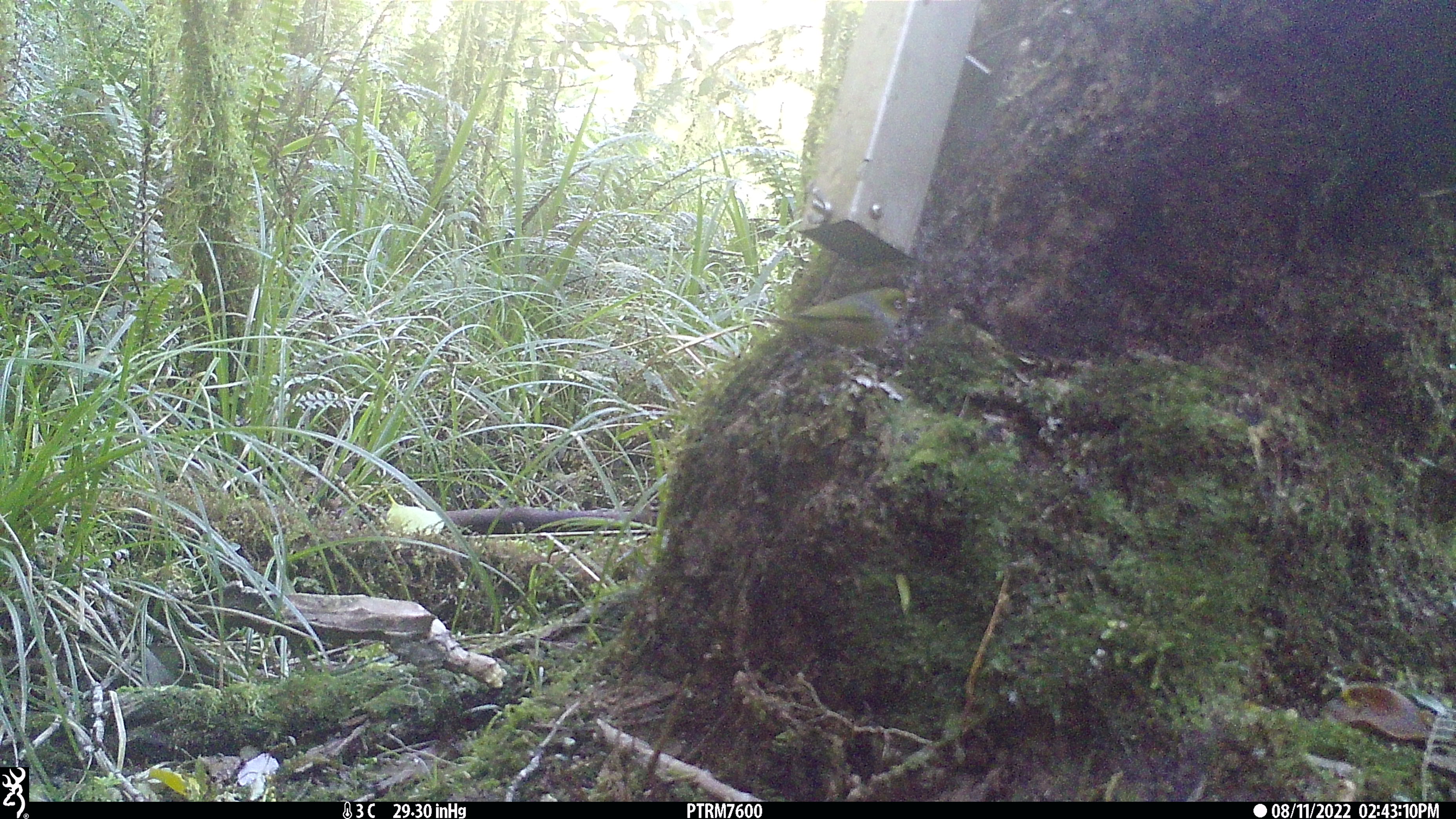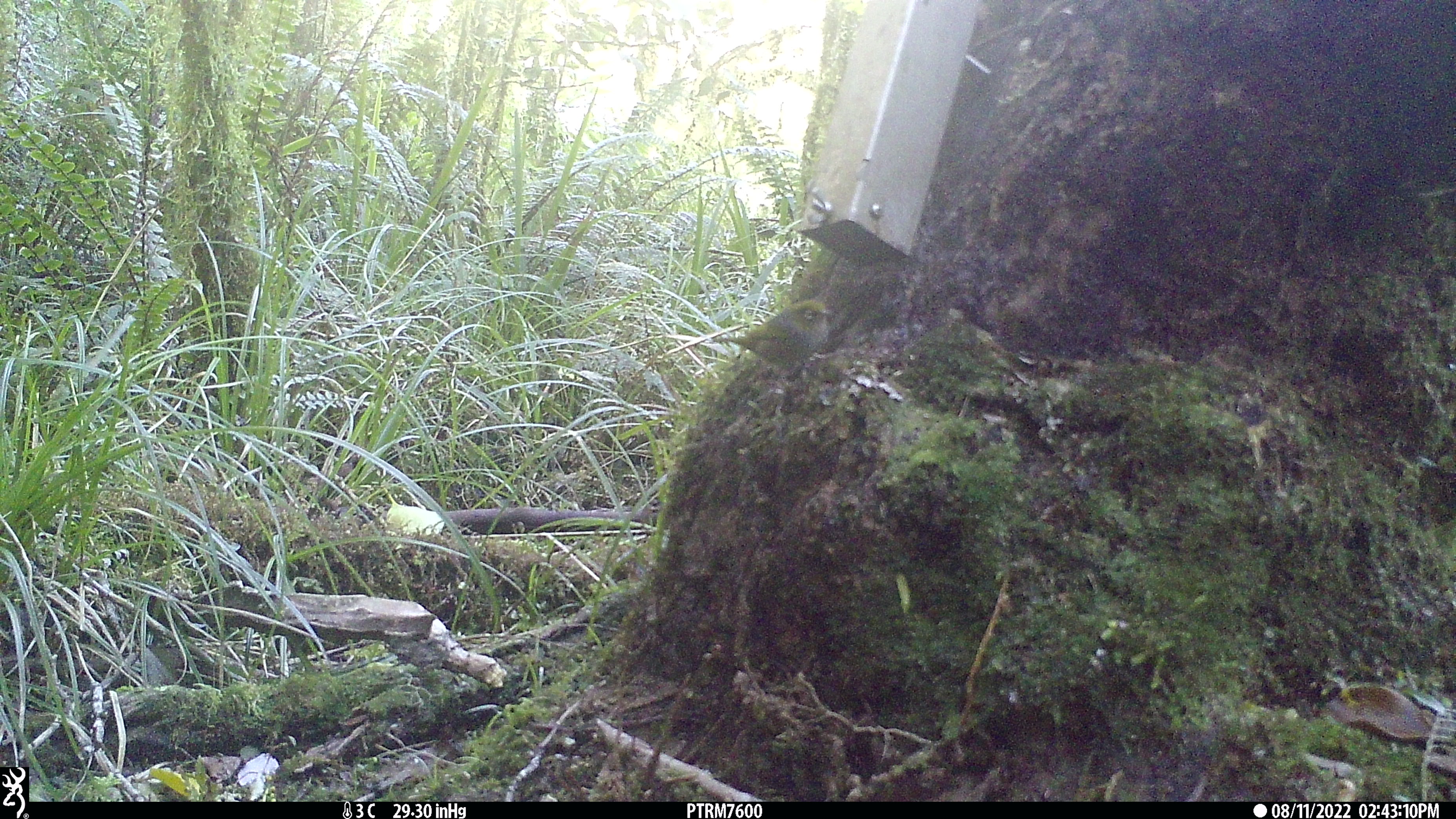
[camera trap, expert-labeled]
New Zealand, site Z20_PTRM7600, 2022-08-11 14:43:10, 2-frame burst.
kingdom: Animalia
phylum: Chordata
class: Aves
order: Passeriformes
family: Zosteropidae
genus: Zosterops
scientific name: Zosterops lateralis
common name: silvereye